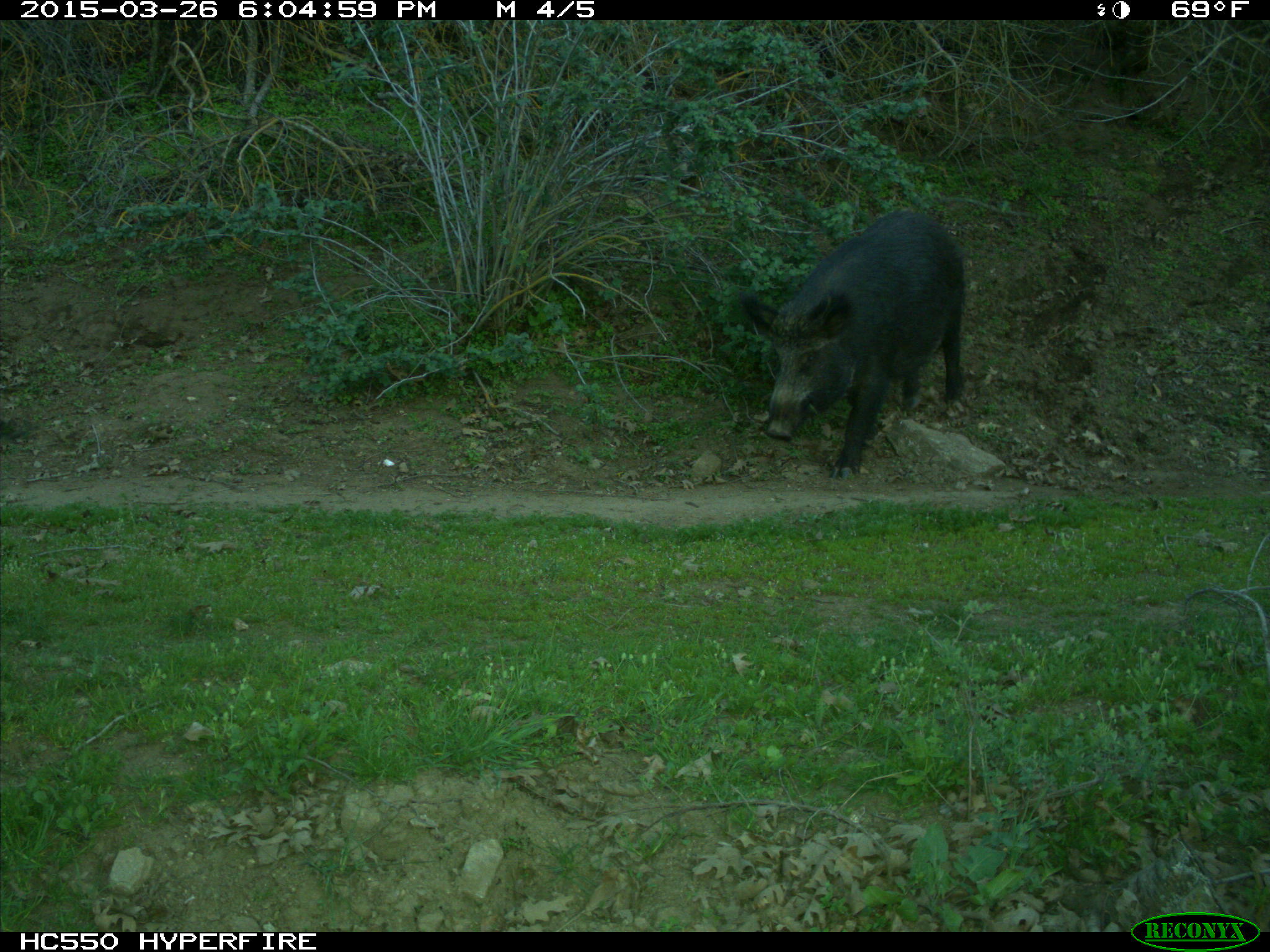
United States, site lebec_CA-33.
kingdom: Animalia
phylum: Chordata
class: Mammalia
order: Artiodactyla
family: Suidae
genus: Sus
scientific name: Sus scrofa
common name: wild boar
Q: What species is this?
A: Sus scrofa (wild boar).